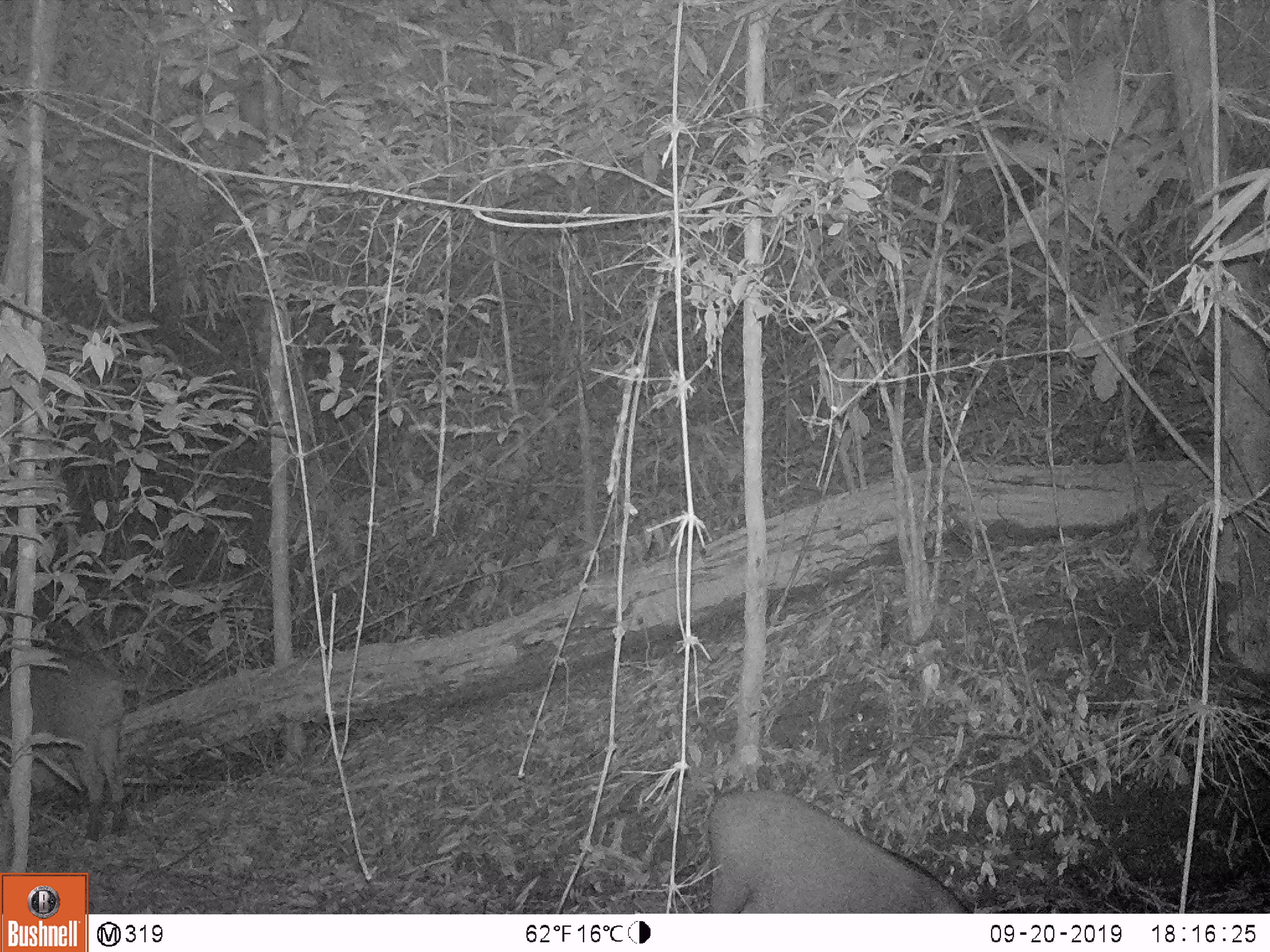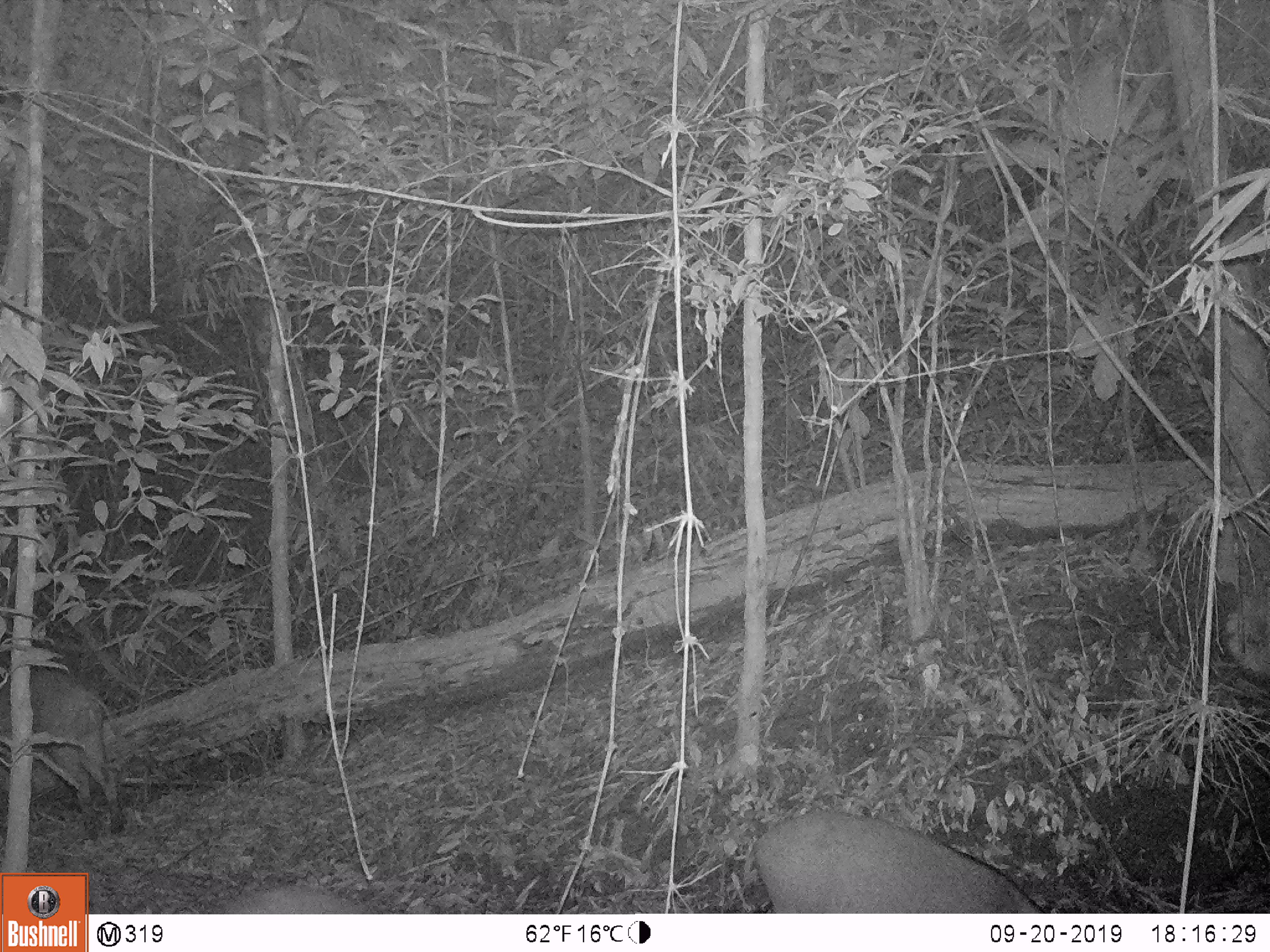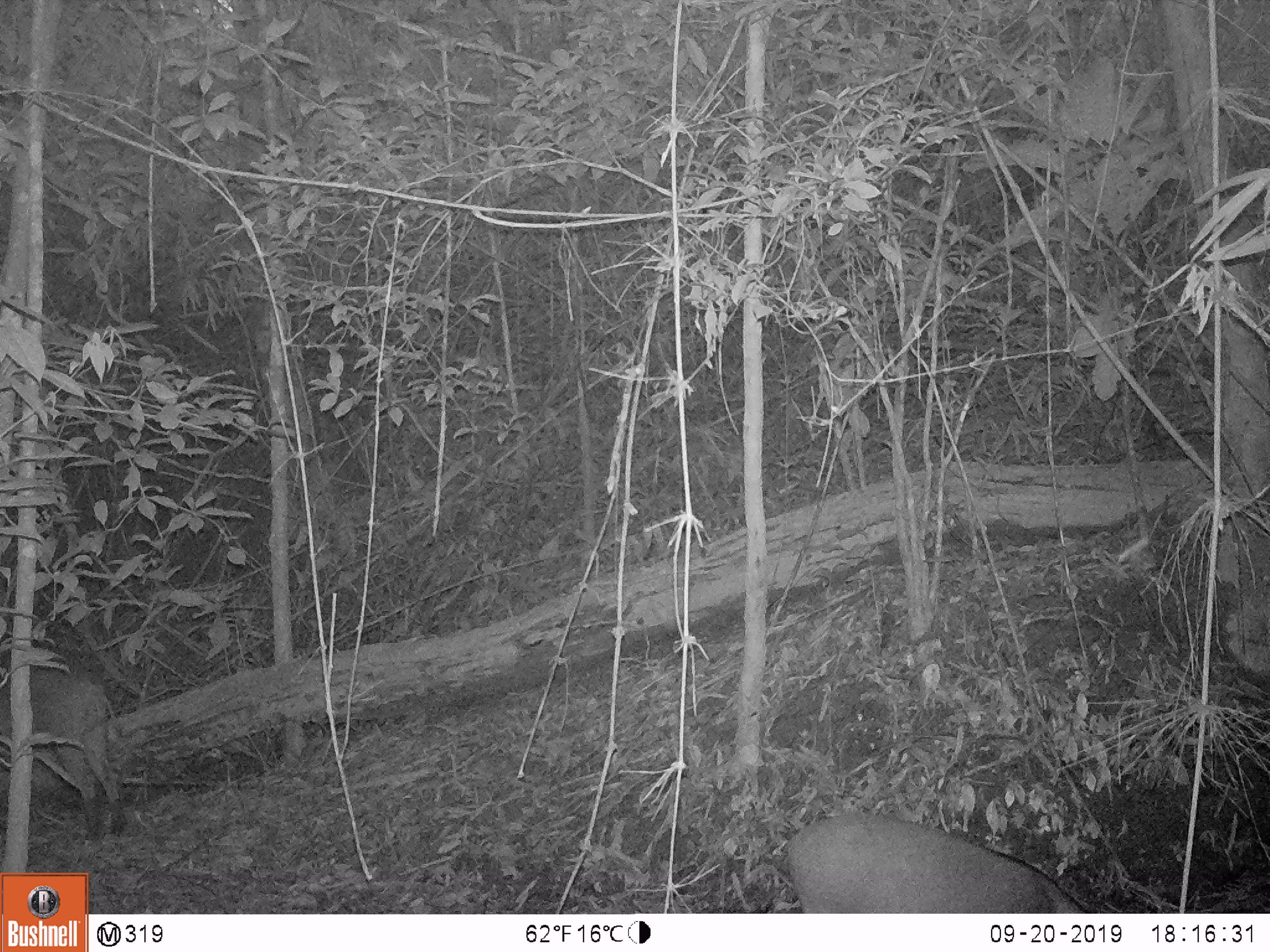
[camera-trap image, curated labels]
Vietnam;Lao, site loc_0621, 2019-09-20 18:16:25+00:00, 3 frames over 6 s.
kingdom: Animalia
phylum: Chordata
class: Mammalia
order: Artiodactyla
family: Suidae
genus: Sus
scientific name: Sus scrofa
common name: eurasian wild pig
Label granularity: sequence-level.